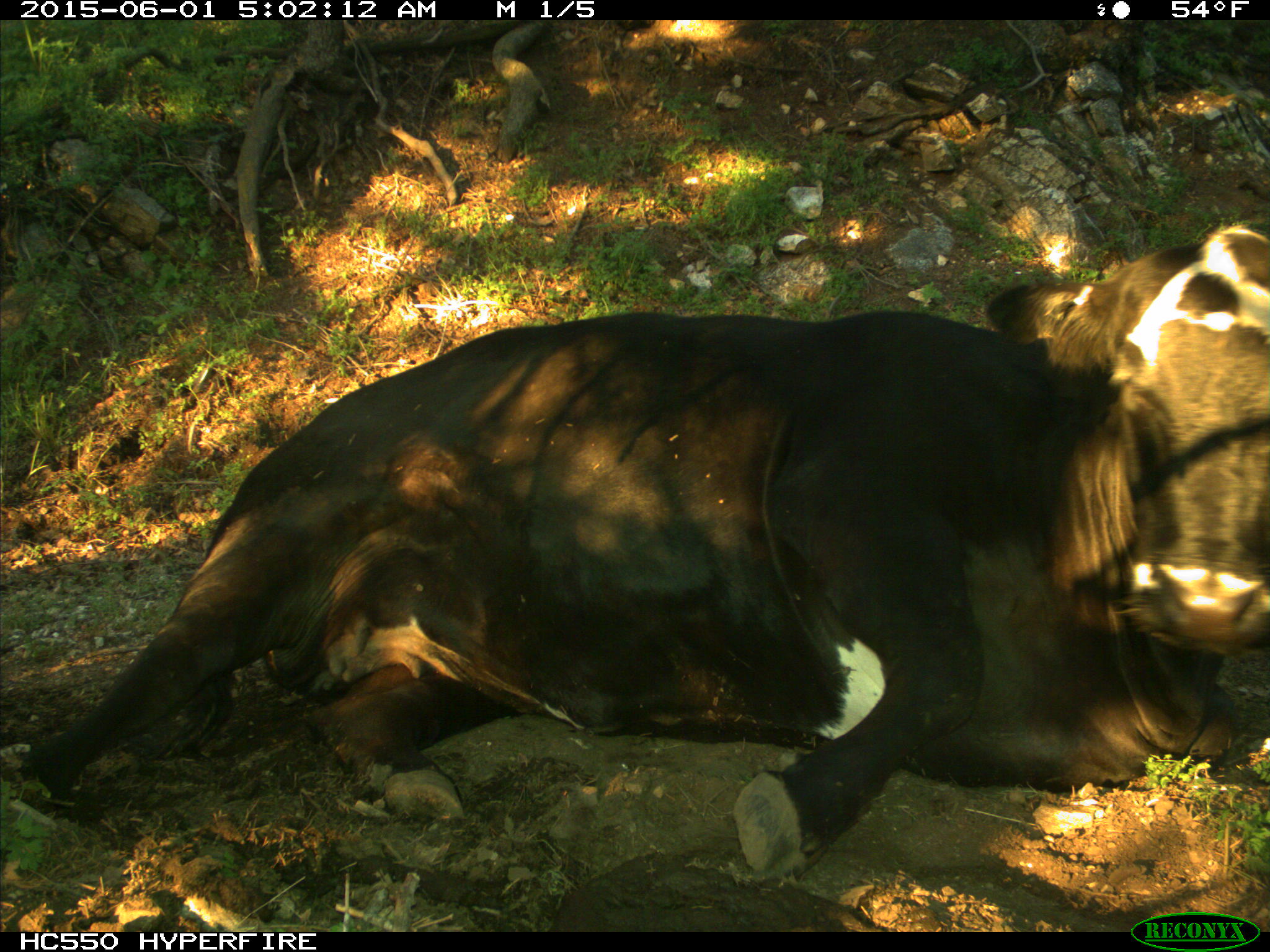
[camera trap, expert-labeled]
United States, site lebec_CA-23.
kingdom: Animalia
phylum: Chordata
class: Mammalia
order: Artiodactyla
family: Bovidae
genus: Bos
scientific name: Bos taurus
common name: domestic cow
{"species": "Bos taurus (domestic cow)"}